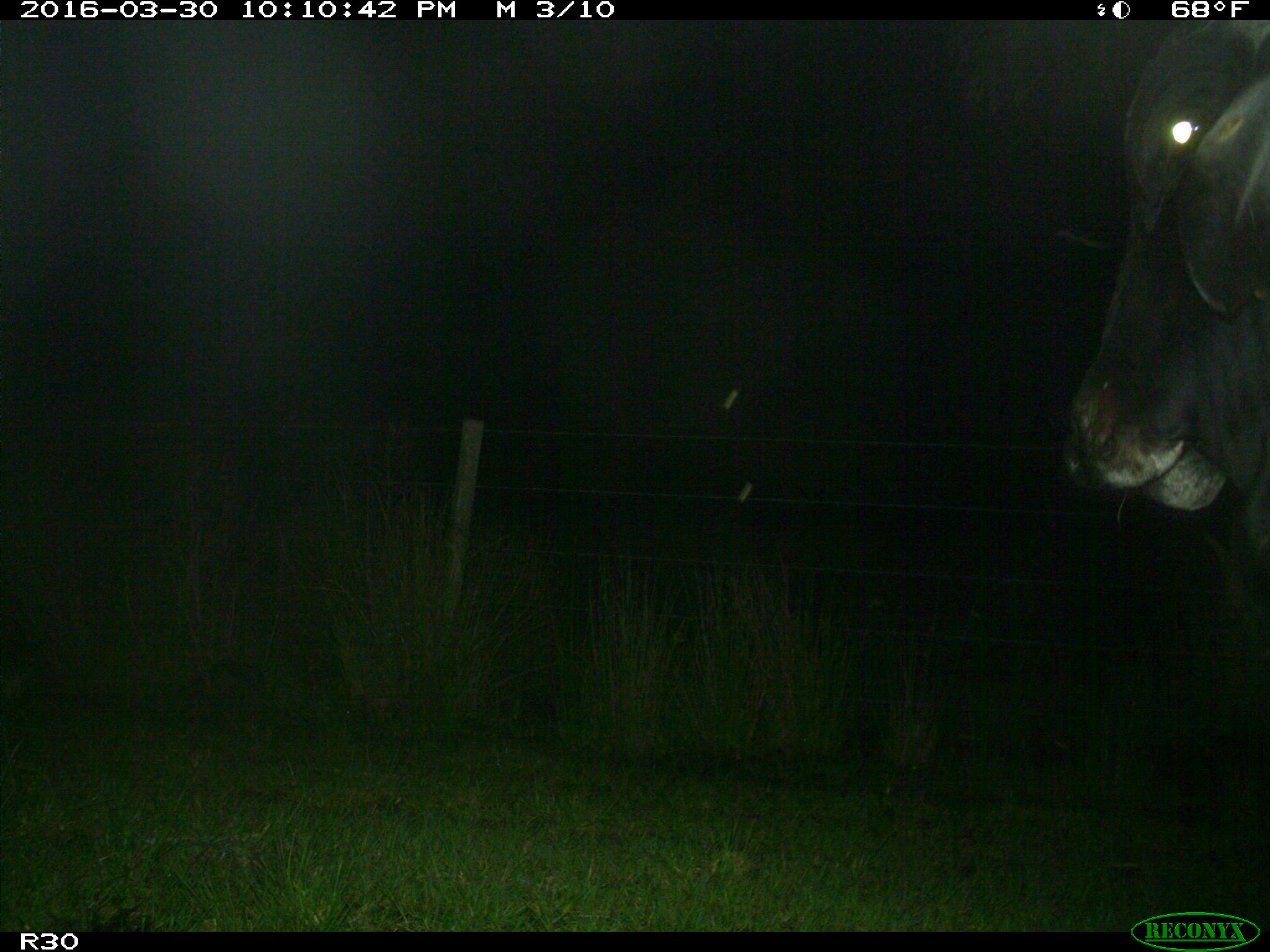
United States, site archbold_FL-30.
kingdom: Animalia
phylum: Chordata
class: Mammalia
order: Artiodactyla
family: Bovidae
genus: Bos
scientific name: Bos taurus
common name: domestic cow